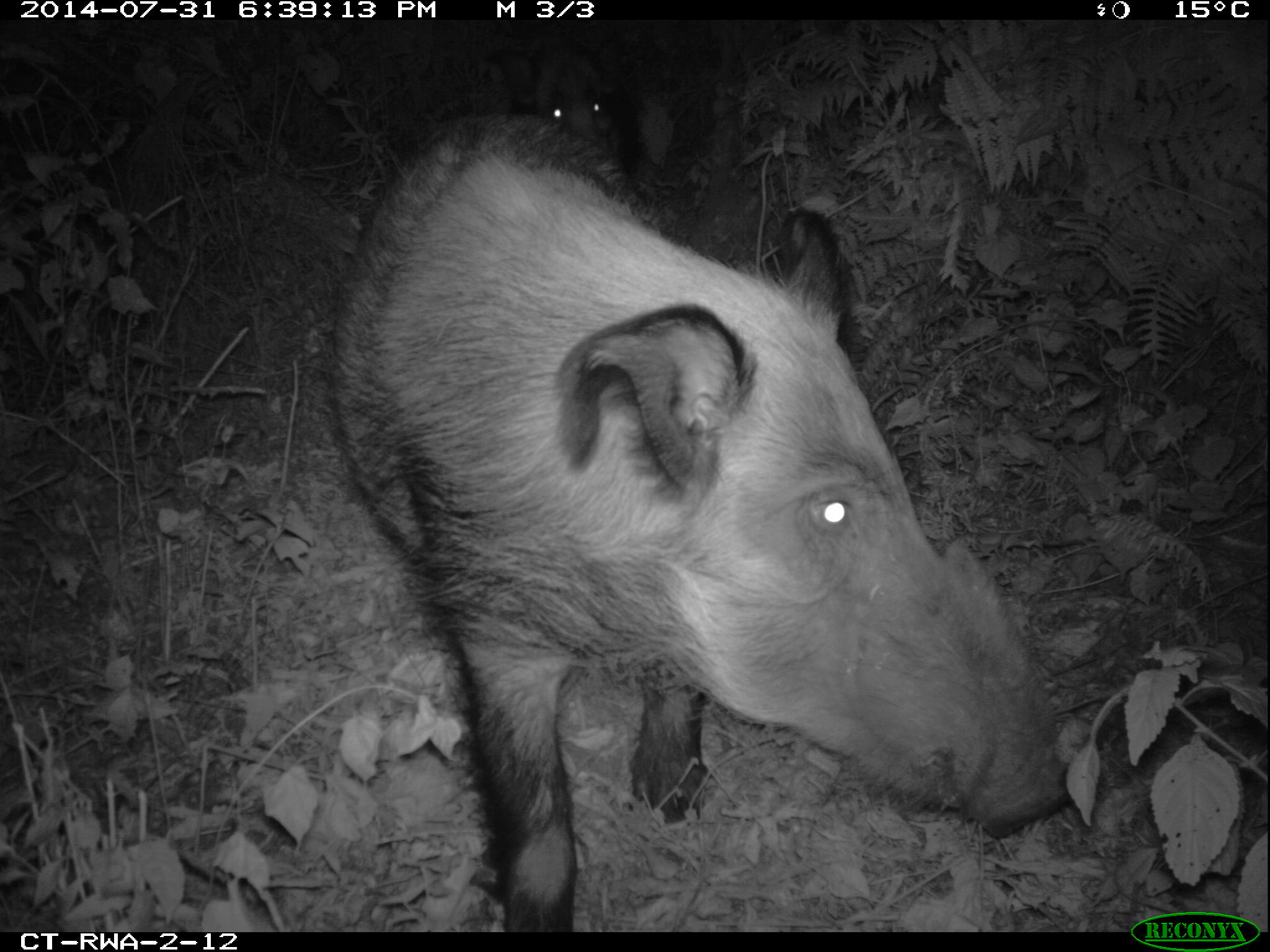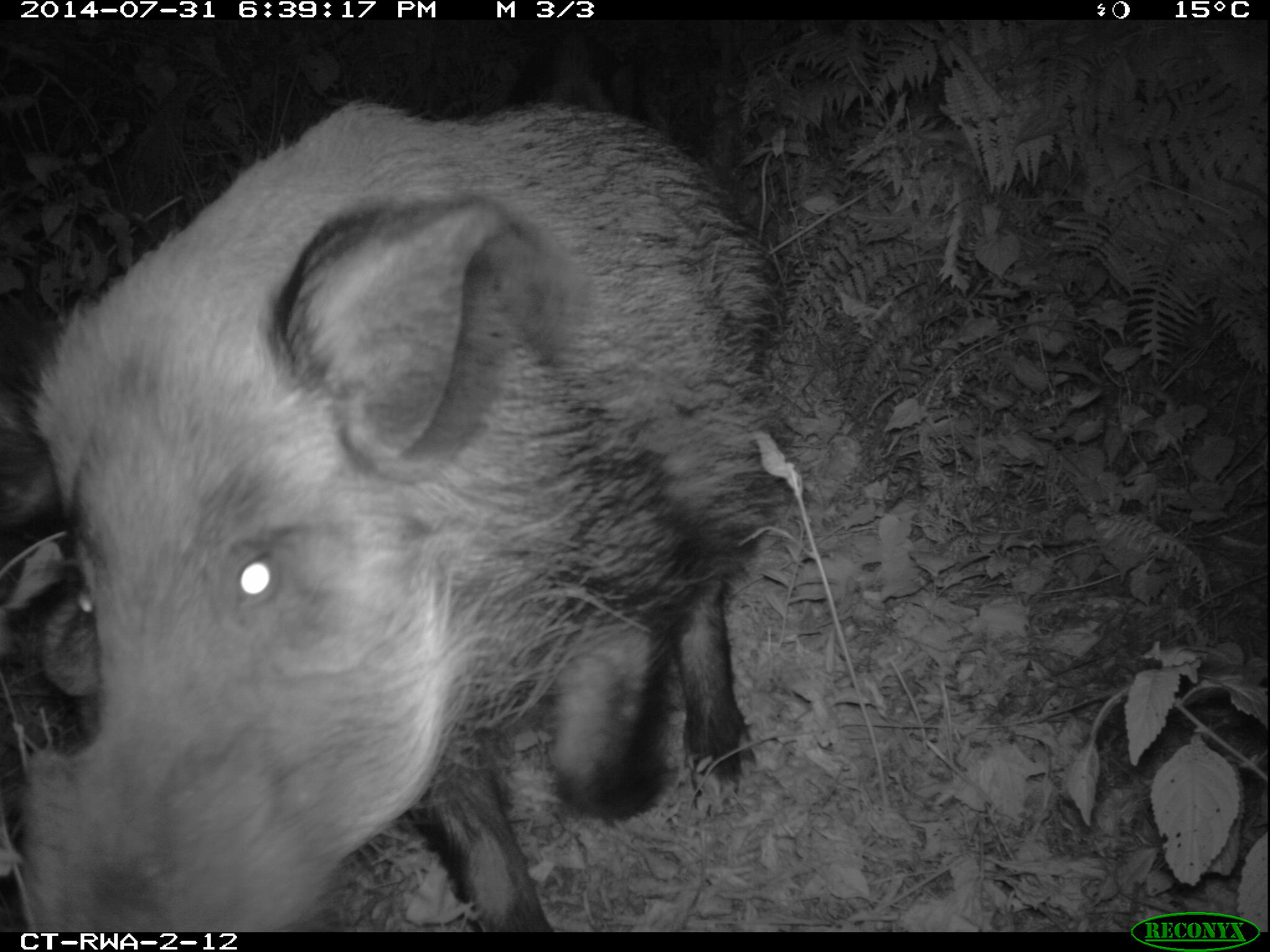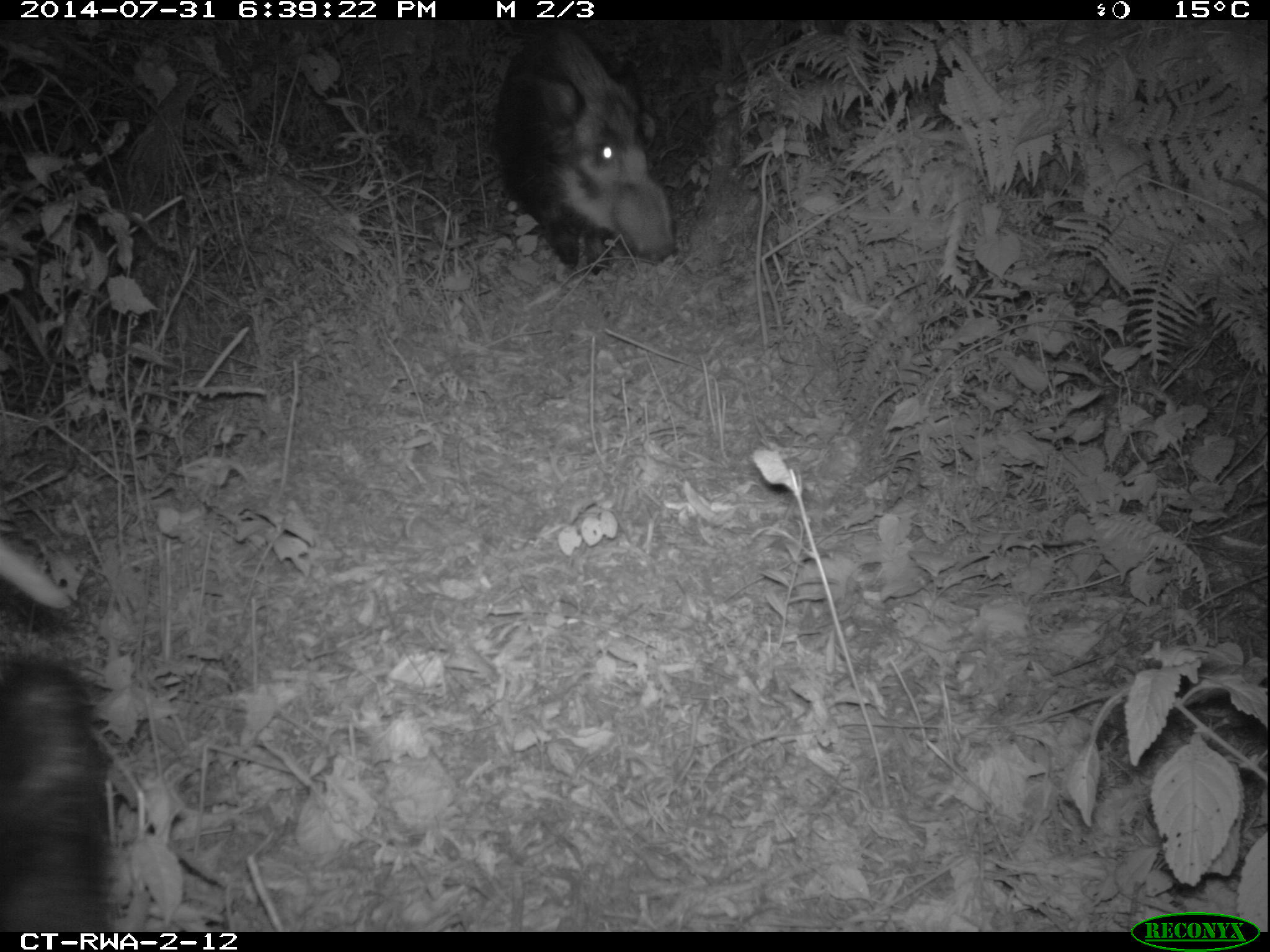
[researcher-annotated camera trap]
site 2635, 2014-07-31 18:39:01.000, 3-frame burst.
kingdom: Animalia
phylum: Chordata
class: Mammalia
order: Artiodactyla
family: Suidae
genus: Potamochoerus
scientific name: Potamochoerus larvatus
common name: bushpig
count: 2